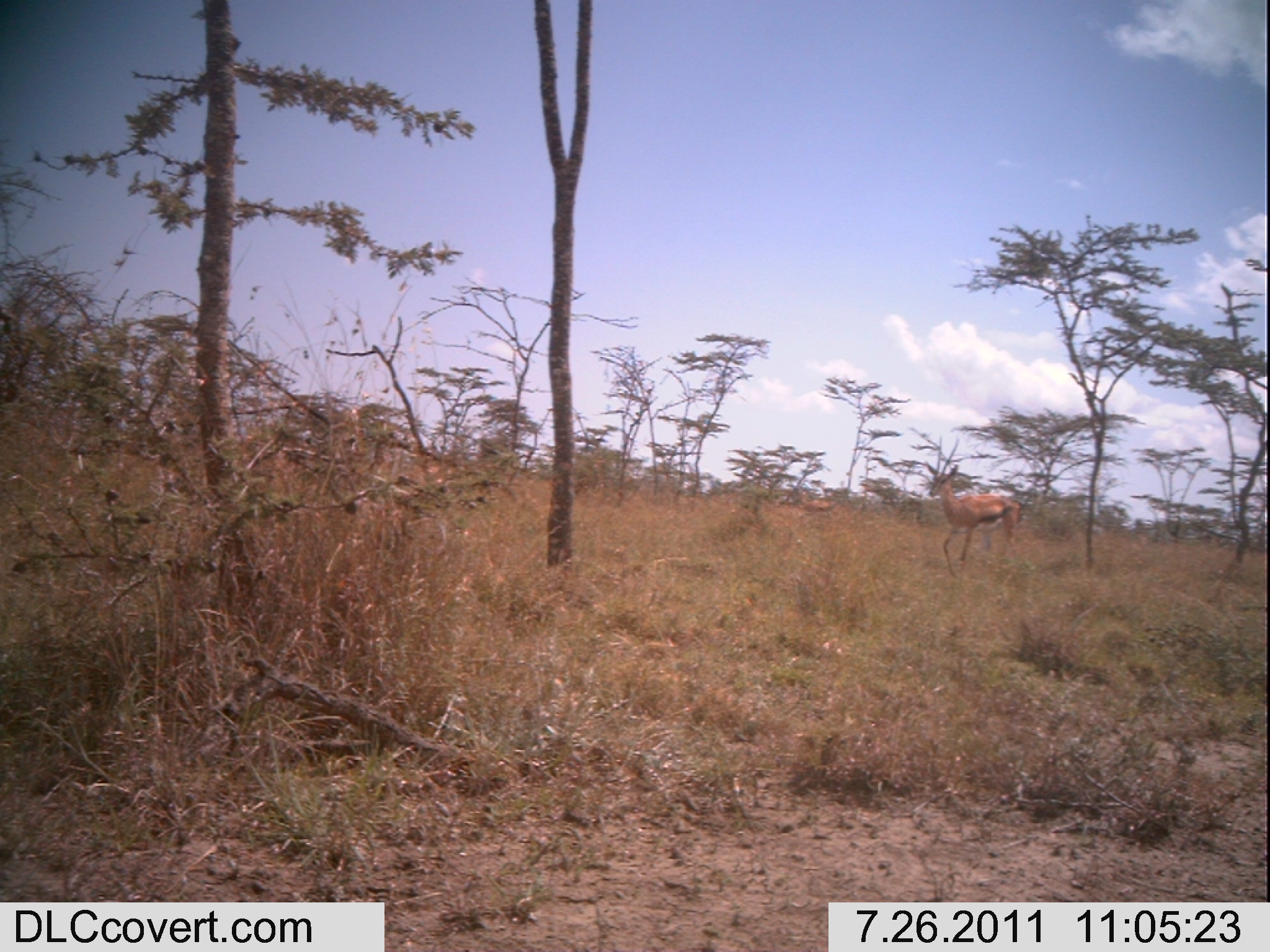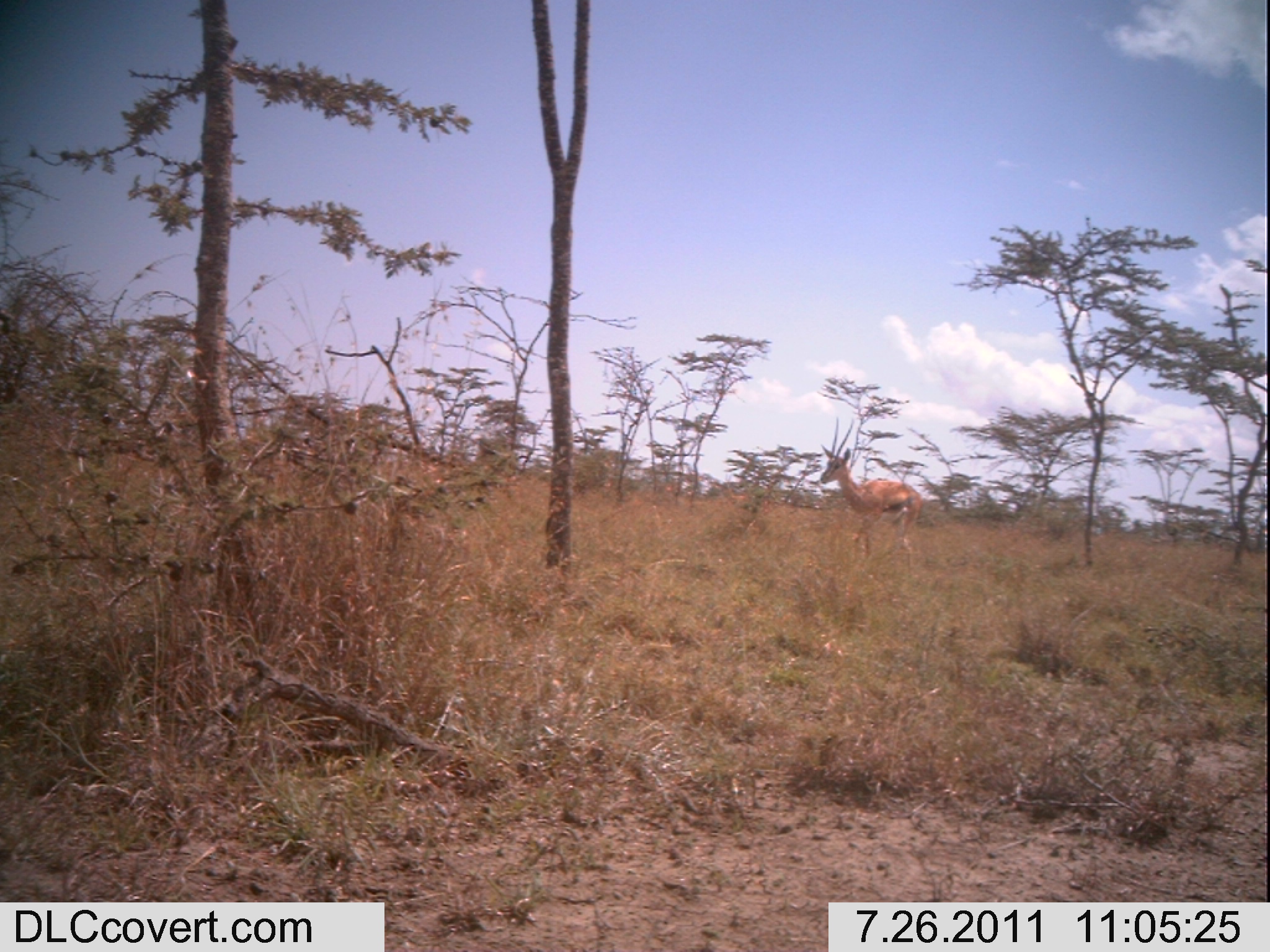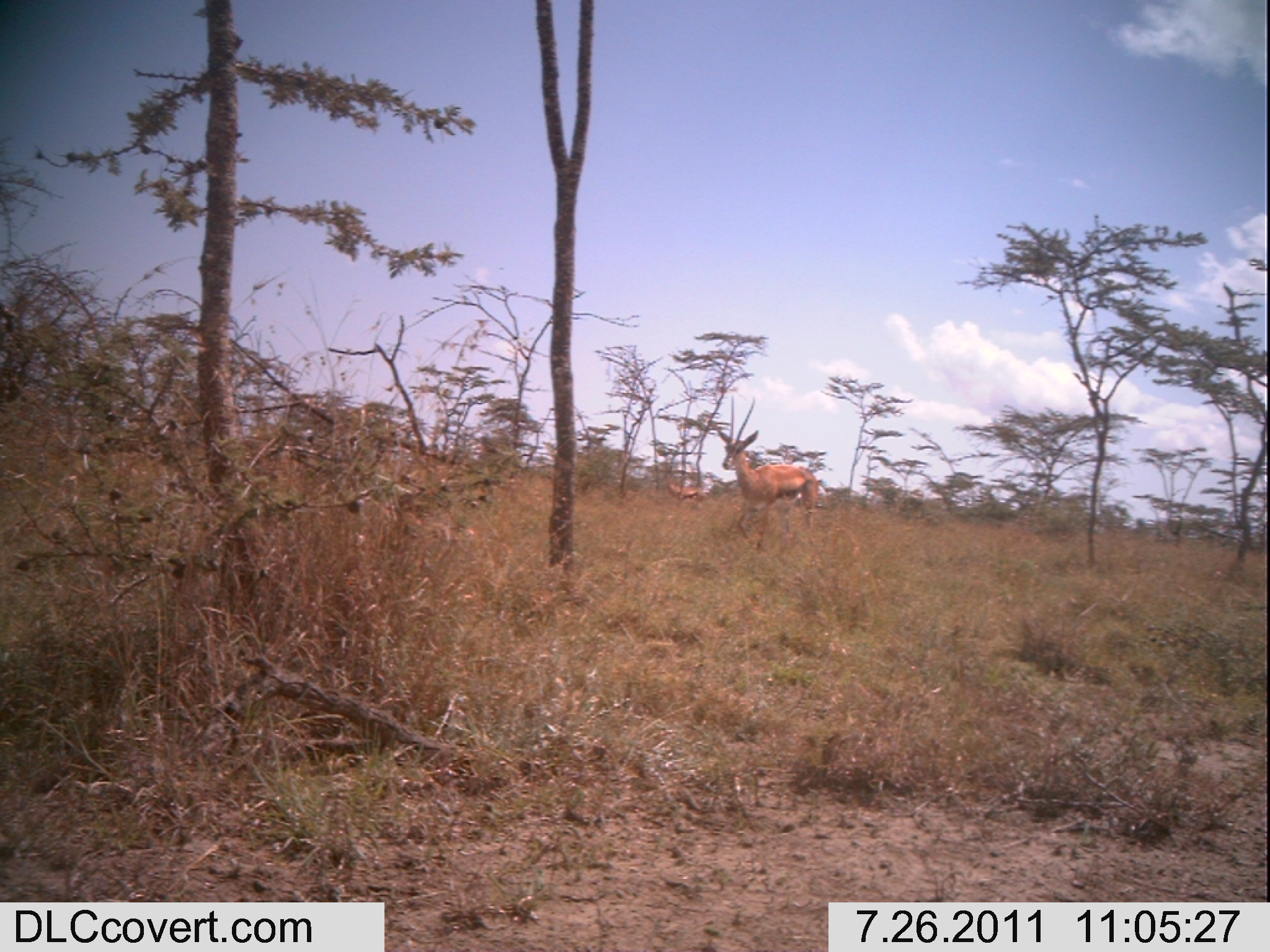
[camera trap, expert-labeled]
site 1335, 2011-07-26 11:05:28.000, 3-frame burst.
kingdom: Animalia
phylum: Chordata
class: Mammalia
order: Artiodactyla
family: Bovidae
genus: Nanger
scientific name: Nanger granti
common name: grant's gazelle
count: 2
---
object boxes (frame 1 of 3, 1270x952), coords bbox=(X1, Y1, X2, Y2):
nanger granti: bbox=(927, 437, 1024, 579); bbox=(799, 490, 840, 515)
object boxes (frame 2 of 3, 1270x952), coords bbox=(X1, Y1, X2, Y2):
nanger granti: bbox=(819, 413, 925, 559)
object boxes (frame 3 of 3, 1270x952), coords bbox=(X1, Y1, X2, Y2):
nanger granti: bbox=(715, 397, 818, 549); bbox=(662, 474, 704, 501)